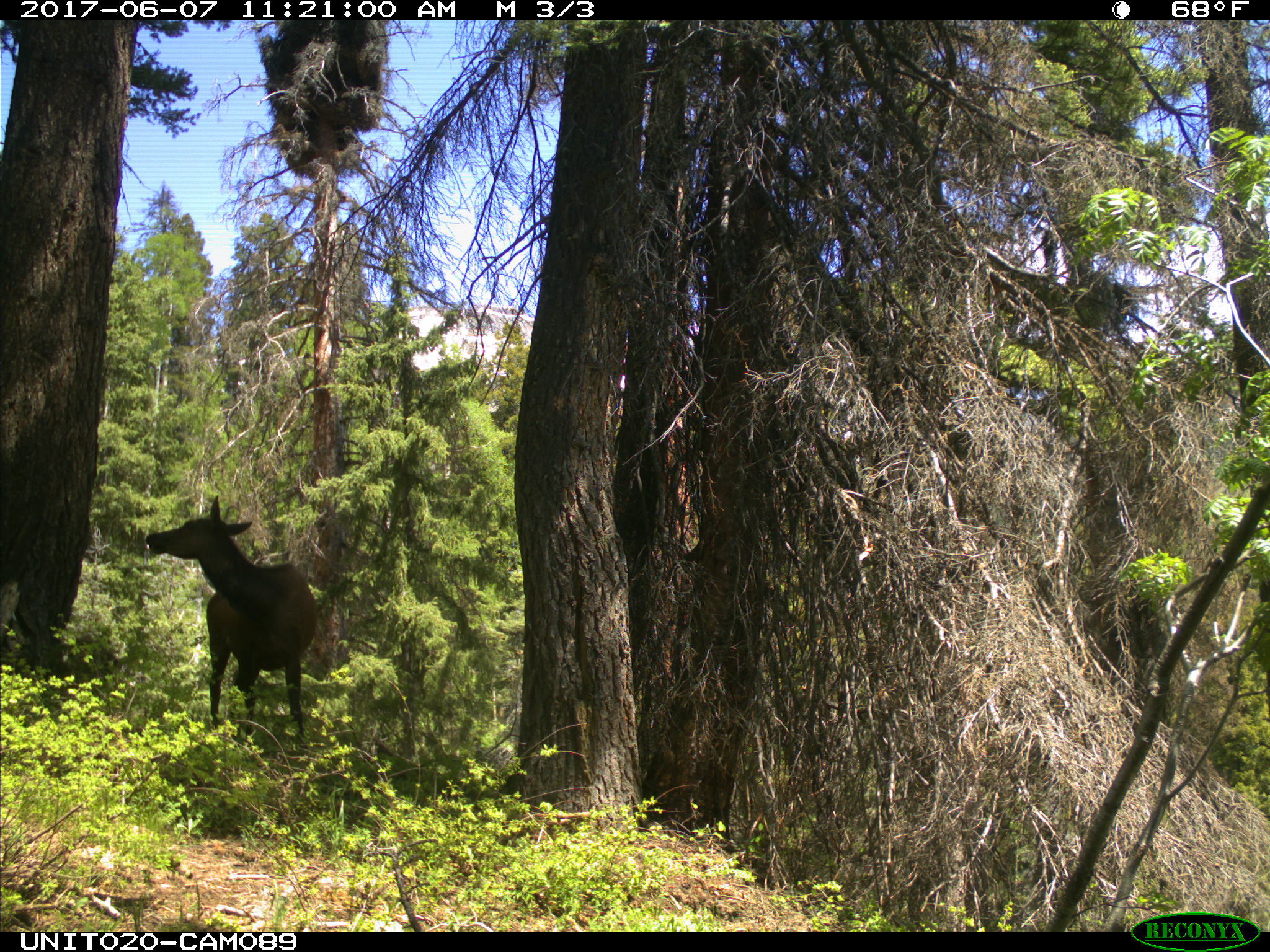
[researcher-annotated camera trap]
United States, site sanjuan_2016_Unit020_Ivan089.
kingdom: Animalia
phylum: Chordata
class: Mammalia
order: Artiodactyla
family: Cervidae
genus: Cervus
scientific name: Cervus elaphus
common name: red deer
Cervus elaphus (red deer).